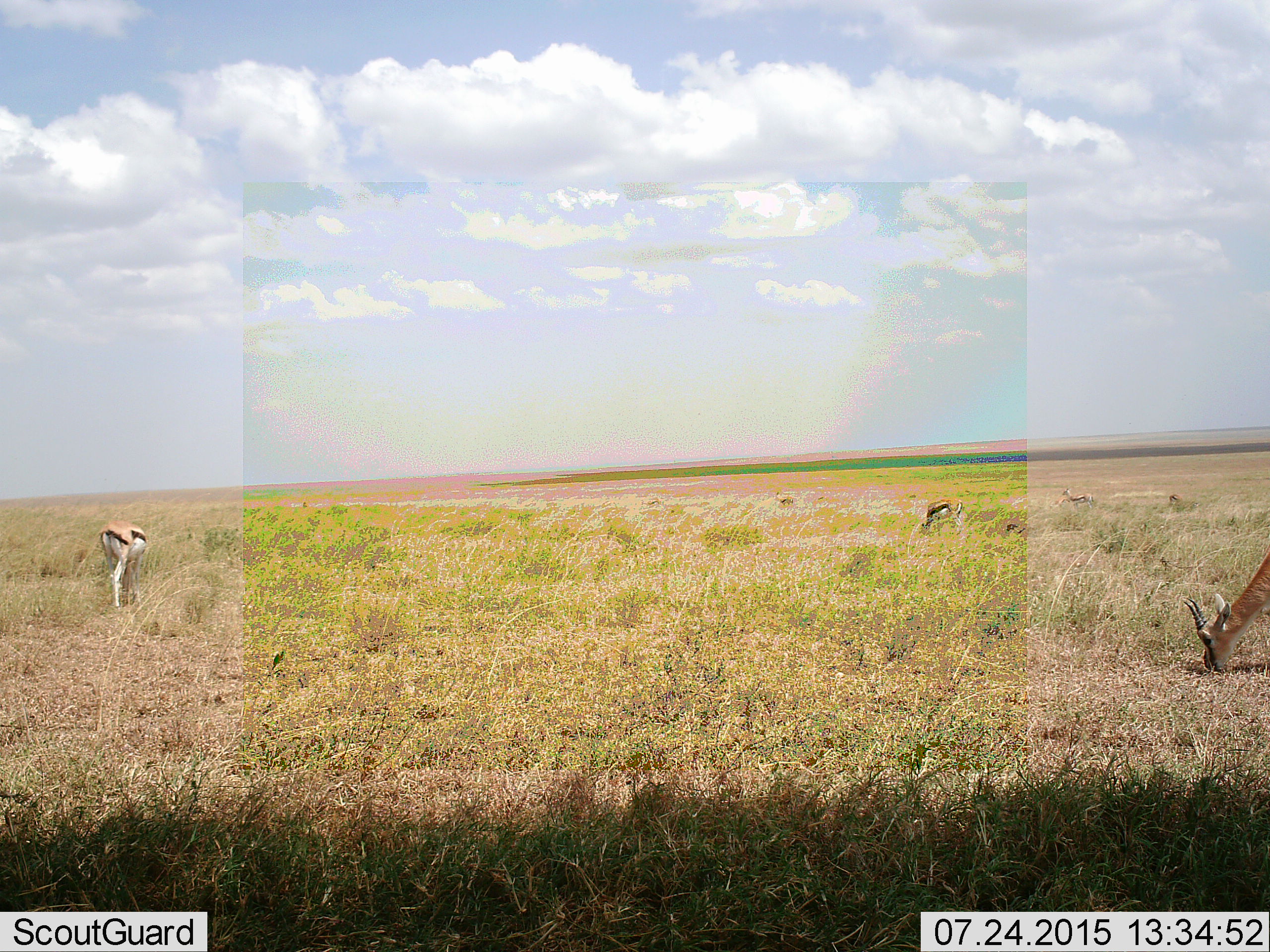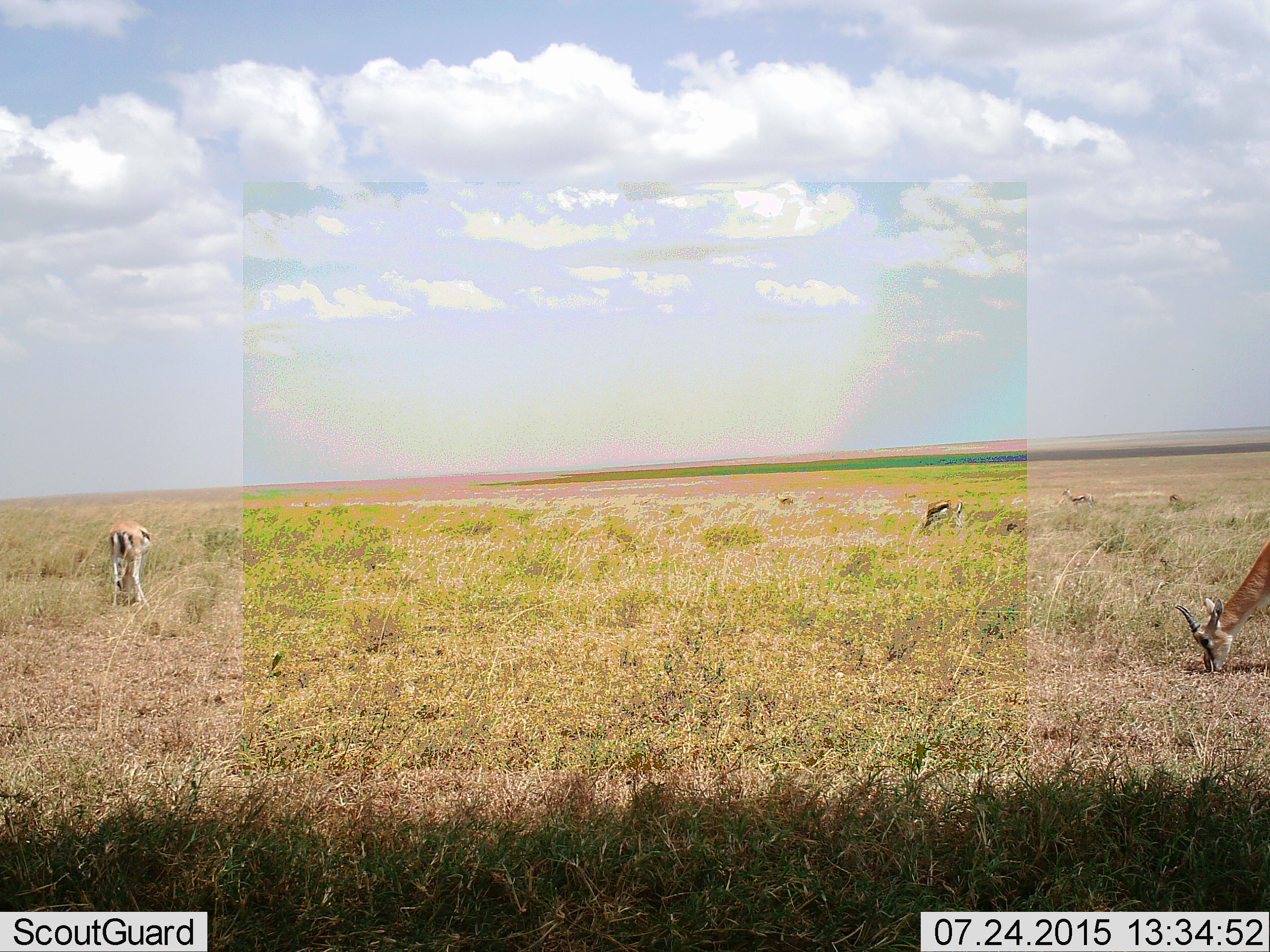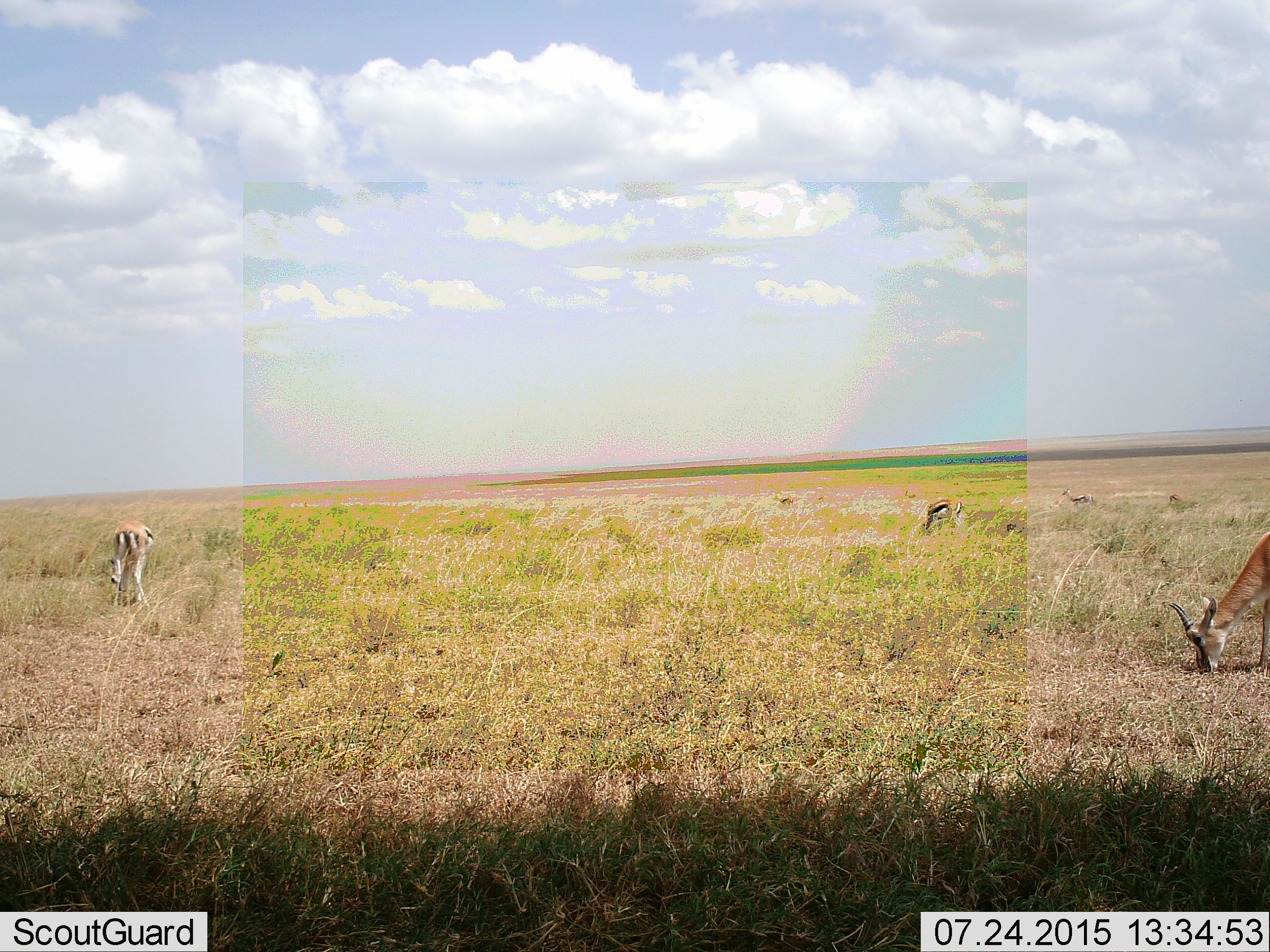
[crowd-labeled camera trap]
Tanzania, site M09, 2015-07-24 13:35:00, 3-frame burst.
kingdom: Animalia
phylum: Chordata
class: Mammalia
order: Artiodactyla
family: Bovidae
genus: Eudorcas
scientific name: Eudorcas thomsonii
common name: thomson's gazelle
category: gazellethomsons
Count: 5.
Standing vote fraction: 44%.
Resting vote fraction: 0%.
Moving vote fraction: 33%.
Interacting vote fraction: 0%.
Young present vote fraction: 0%.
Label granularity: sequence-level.